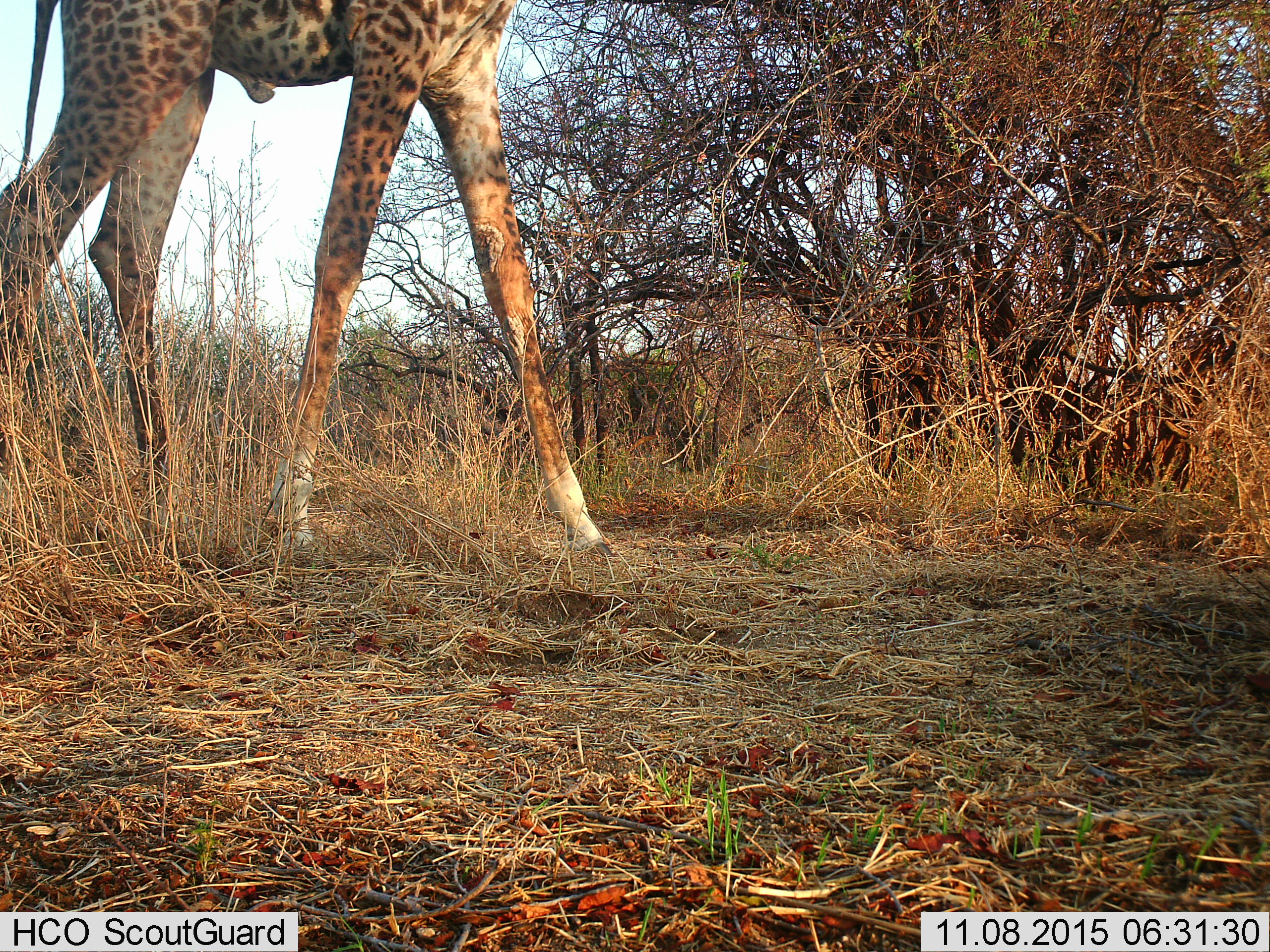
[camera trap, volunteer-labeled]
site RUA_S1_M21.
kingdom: Animalia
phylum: Chordata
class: Mammalia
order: Artiodactyla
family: Giraffidae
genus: Giraffa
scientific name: Giraffa camelopardalis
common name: giraffe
Giraffe (Giraffa camelopardalis), count 1. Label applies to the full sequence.